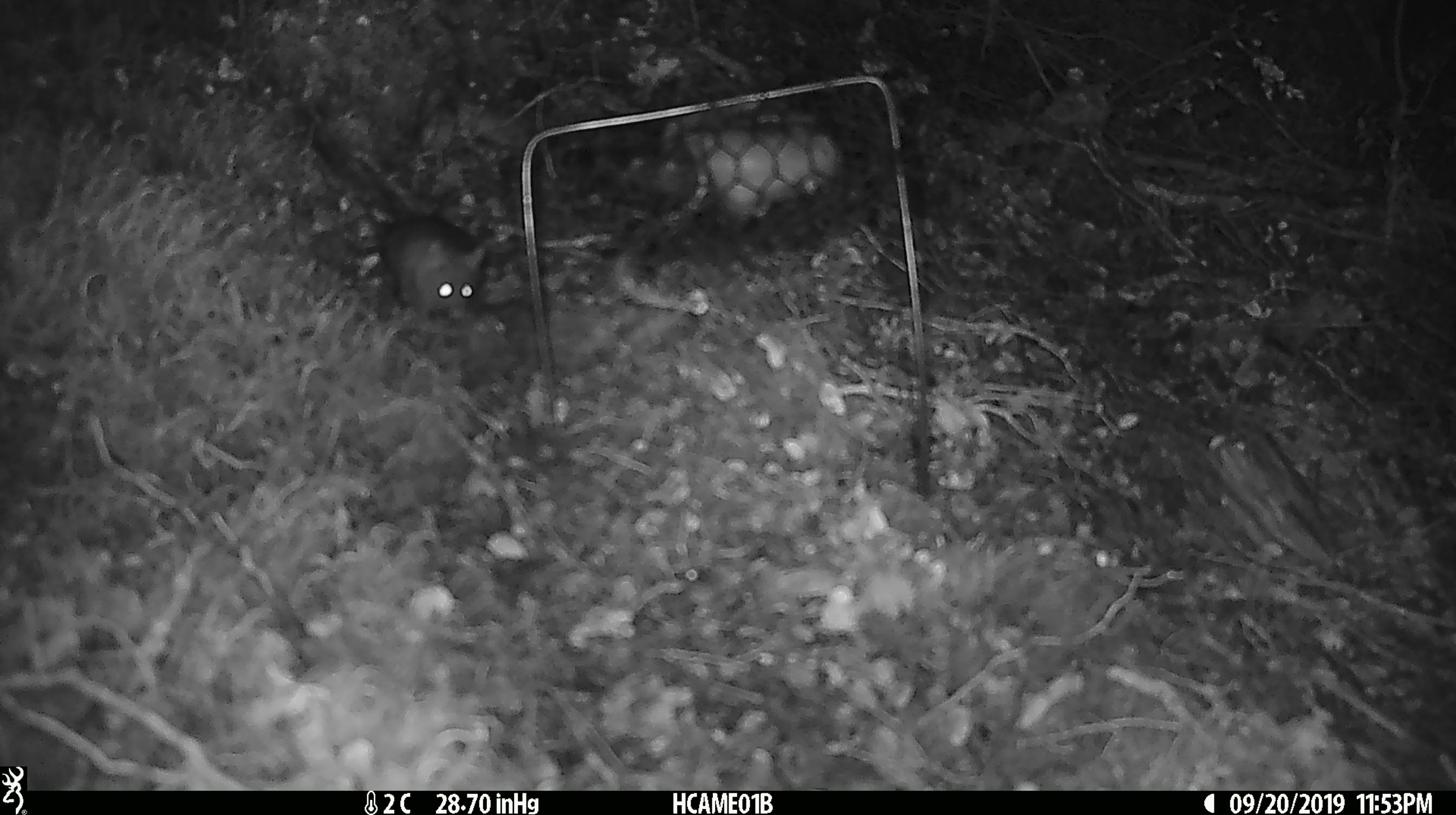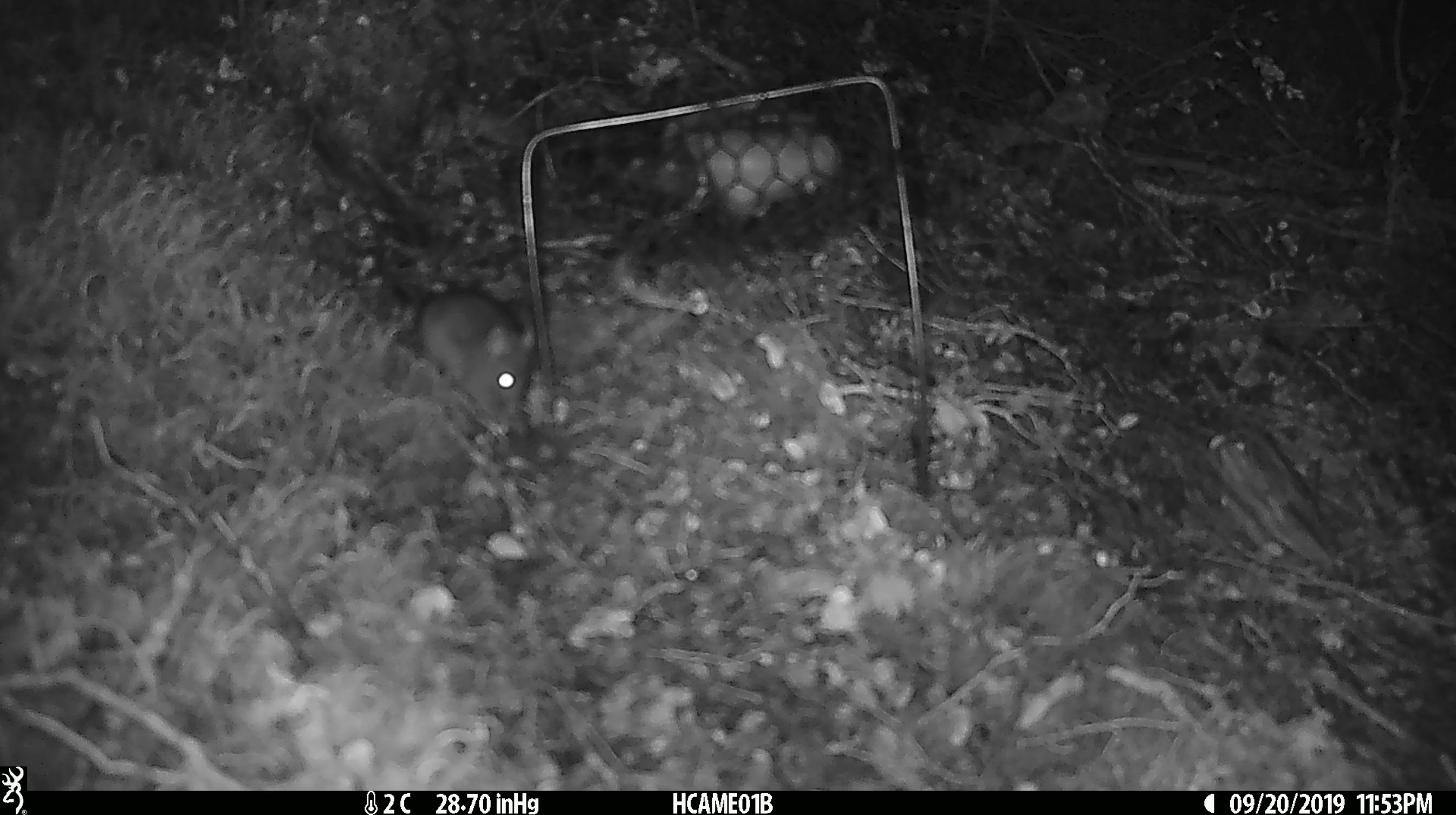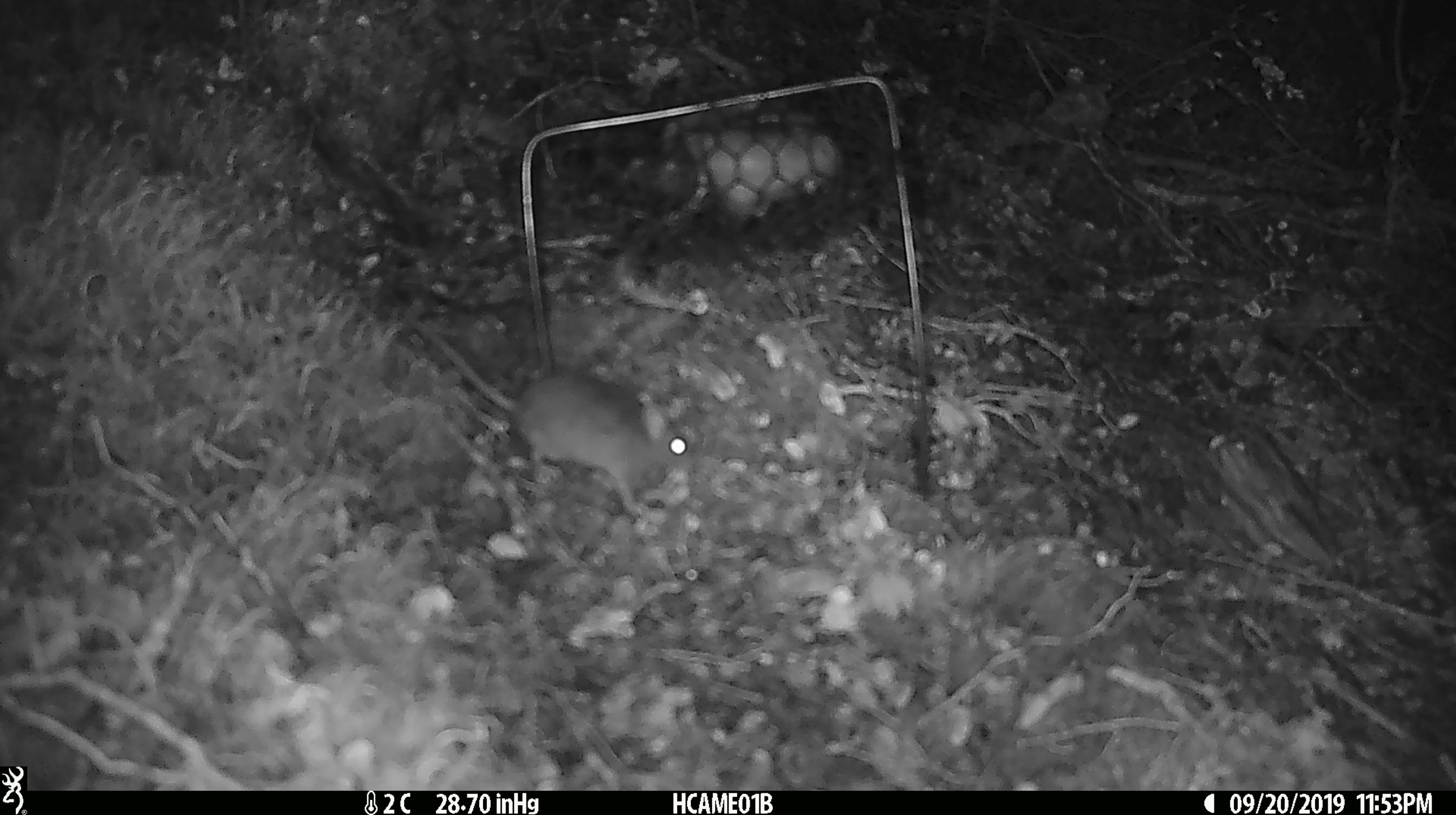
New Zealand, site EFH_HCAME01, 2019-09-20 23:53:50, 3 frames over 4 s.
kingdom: Animalia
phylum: Chordata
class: Mammalia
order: Rodentia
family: Muridae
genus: Mus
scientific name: Mus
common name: mouse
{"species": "mouse (Mus)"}